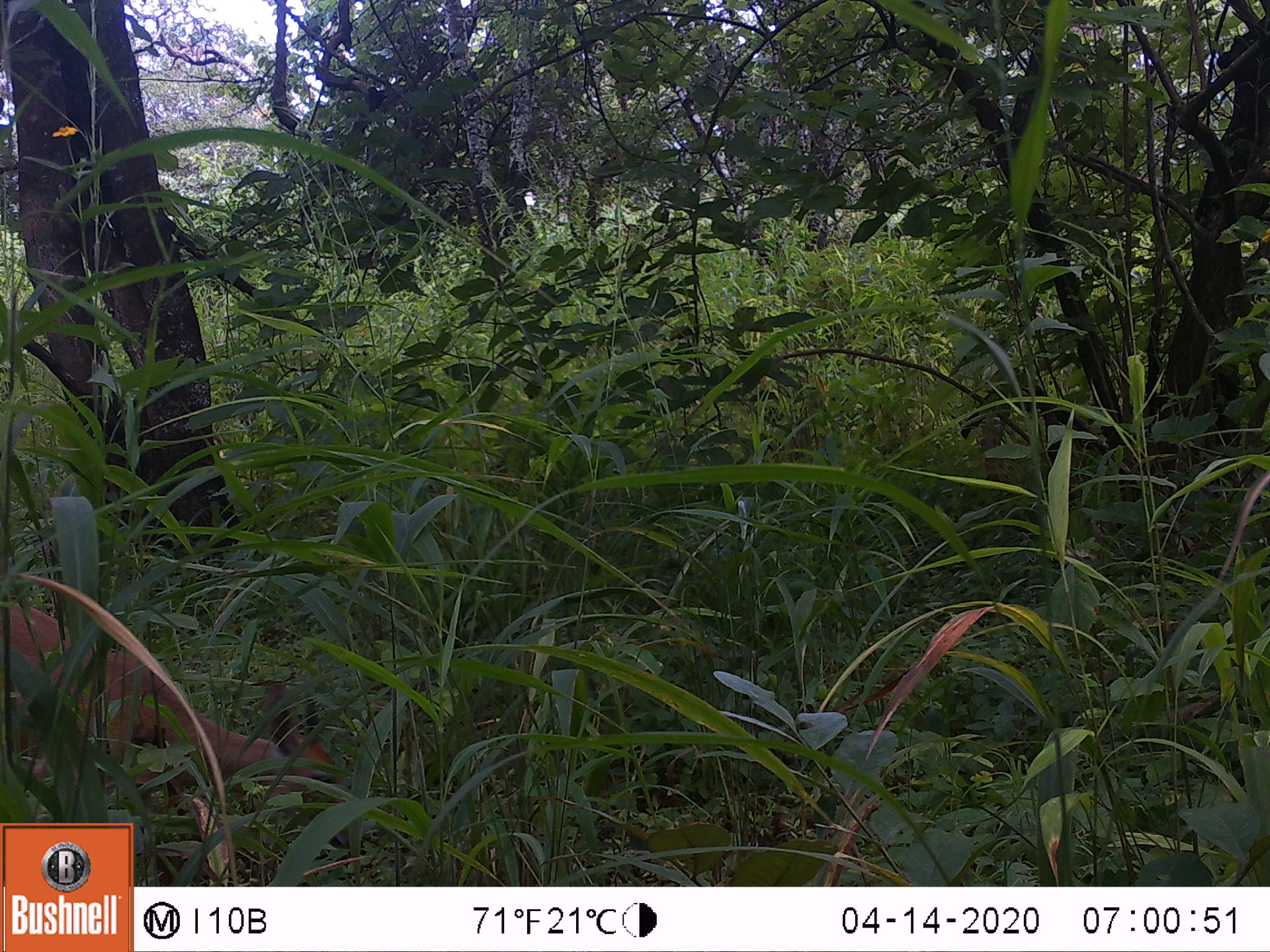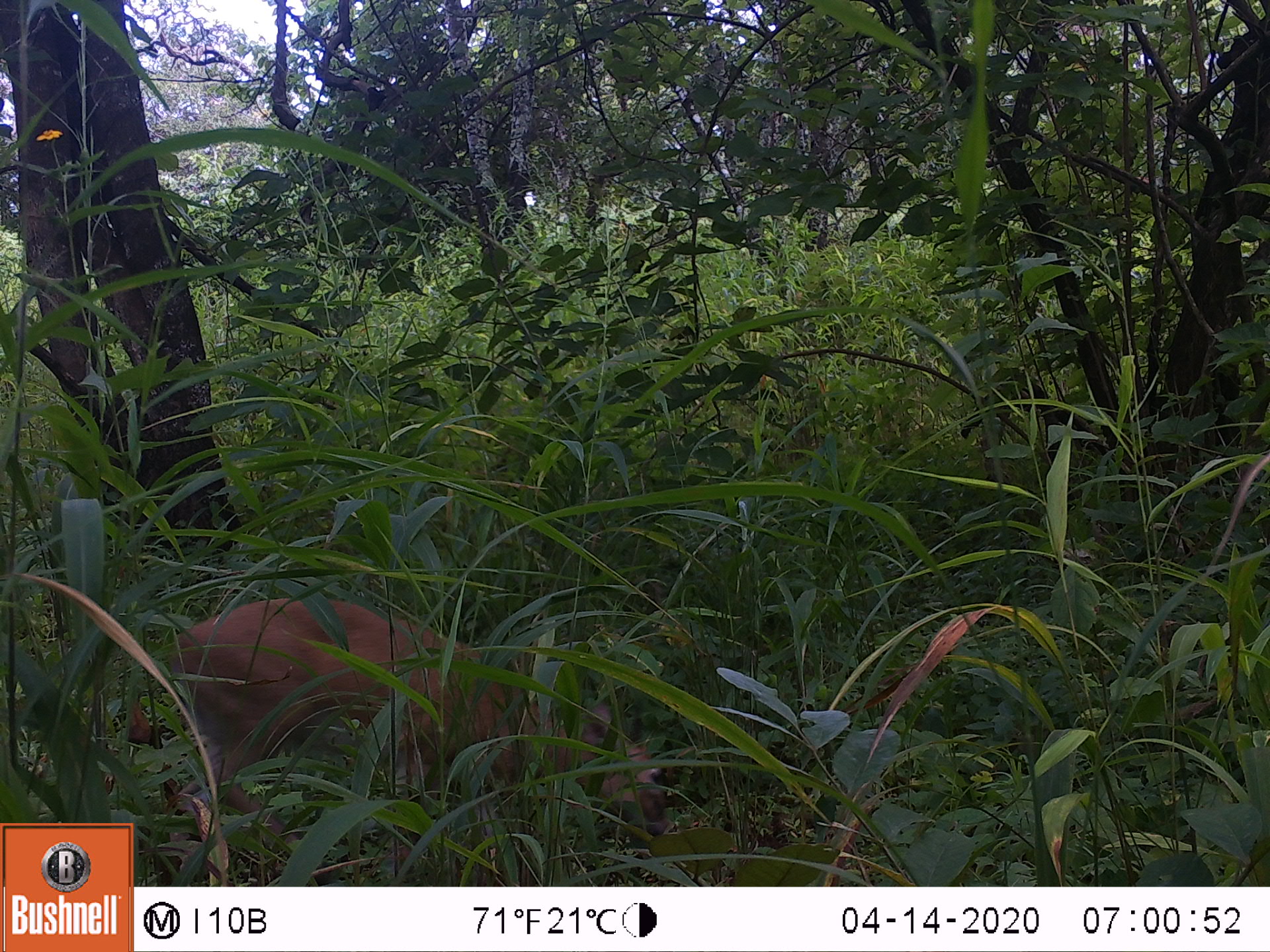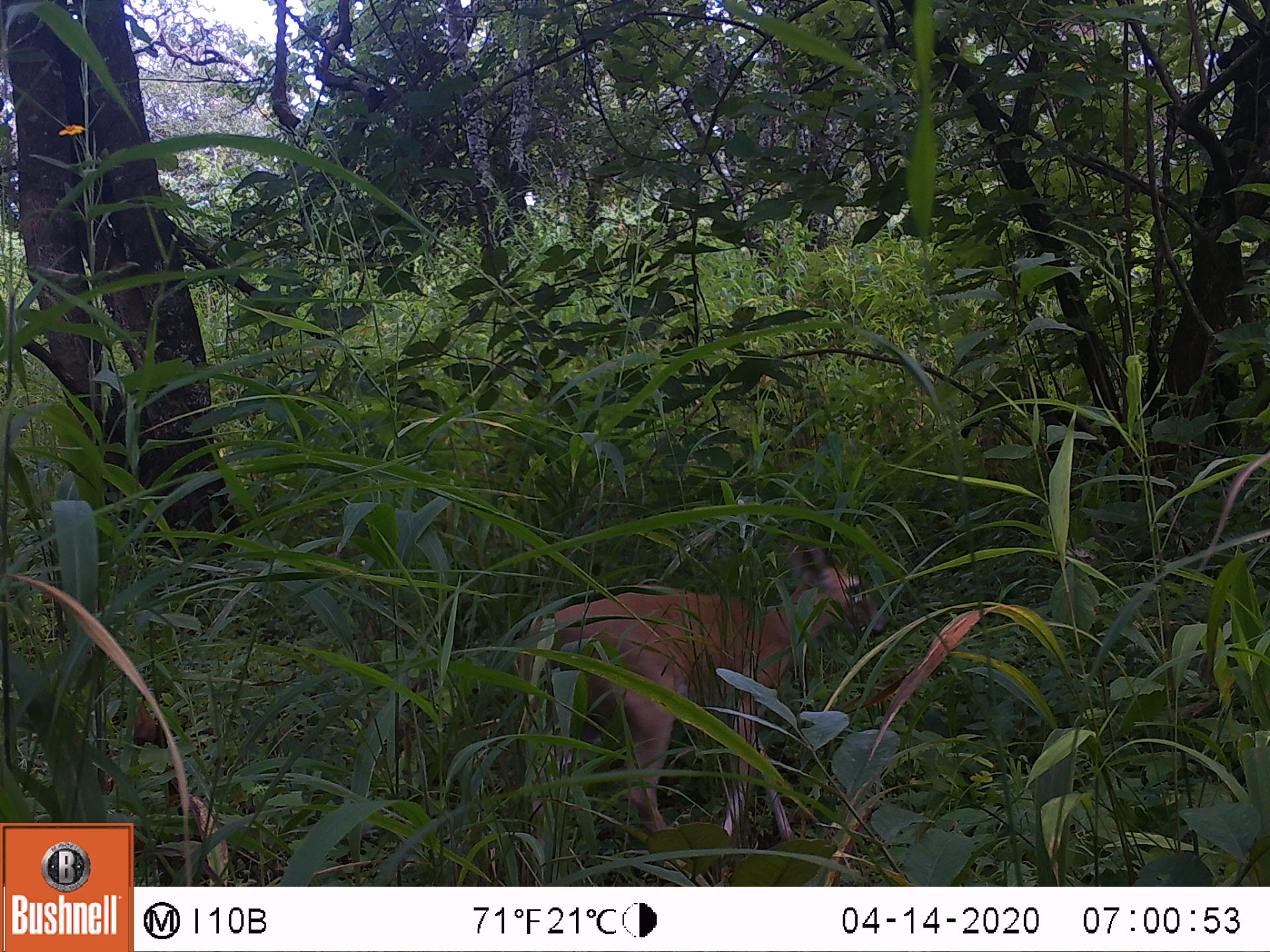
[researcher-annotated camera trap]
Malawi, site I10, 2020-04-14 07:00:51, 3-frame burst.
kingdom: Animalia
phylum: Chordata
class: Mammalia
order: Artiodactyla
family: Bovidae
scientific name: Antilopinae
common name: small antelope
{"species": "small antelope (Antilopinae)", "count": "1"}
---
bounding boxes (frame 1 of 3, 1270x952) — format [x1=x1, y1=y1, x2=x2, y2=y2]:
small antelope: [x1=0, y1=579, x2=361, y2=821]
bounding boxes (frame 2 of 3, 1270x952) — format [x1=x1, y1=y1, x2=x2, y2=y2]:
small antelope: [x1=136, y1=589, x2=683, y2=872]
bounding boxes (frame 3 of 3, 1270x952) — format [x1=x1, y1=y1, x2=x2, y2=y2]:
small antelope: [x1=517, y1=535, x2=892, y2=860]